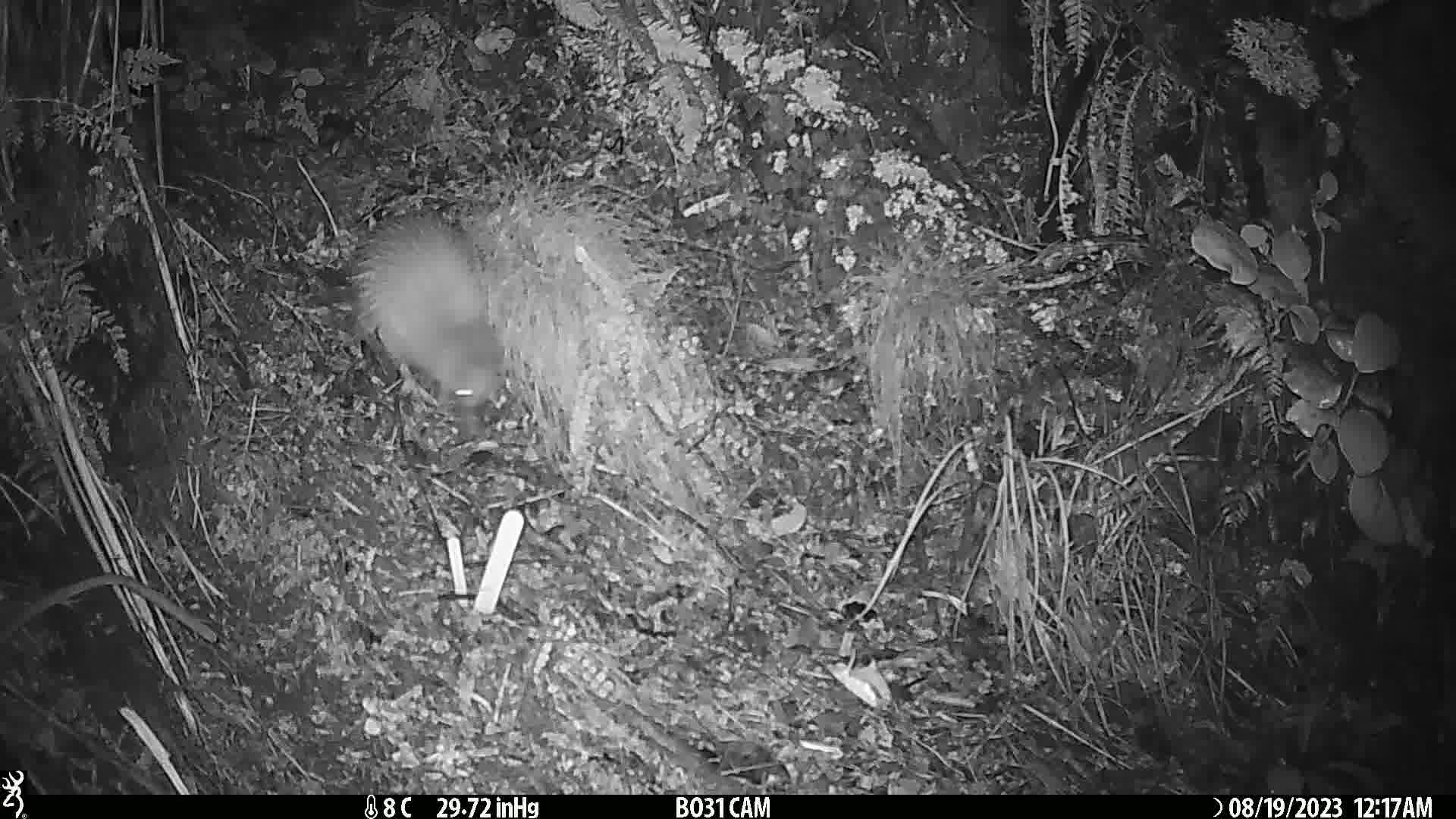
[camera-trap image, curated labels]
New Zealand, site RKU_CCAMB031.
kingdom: Animalia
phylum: Chordata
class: Aves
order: Apterygiformes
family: Apterygidae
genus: Apteryx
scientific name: Apteryx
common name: kiwi